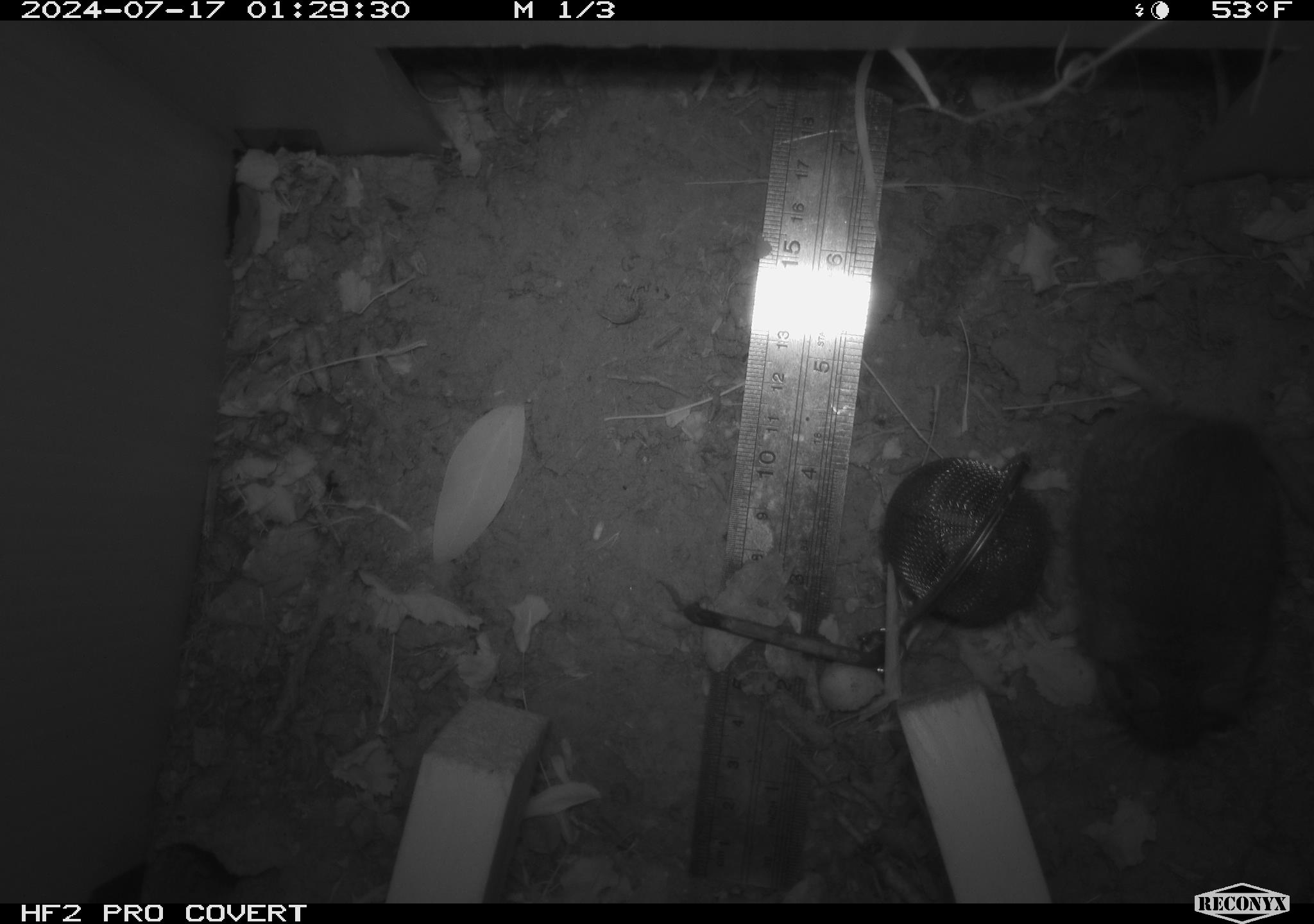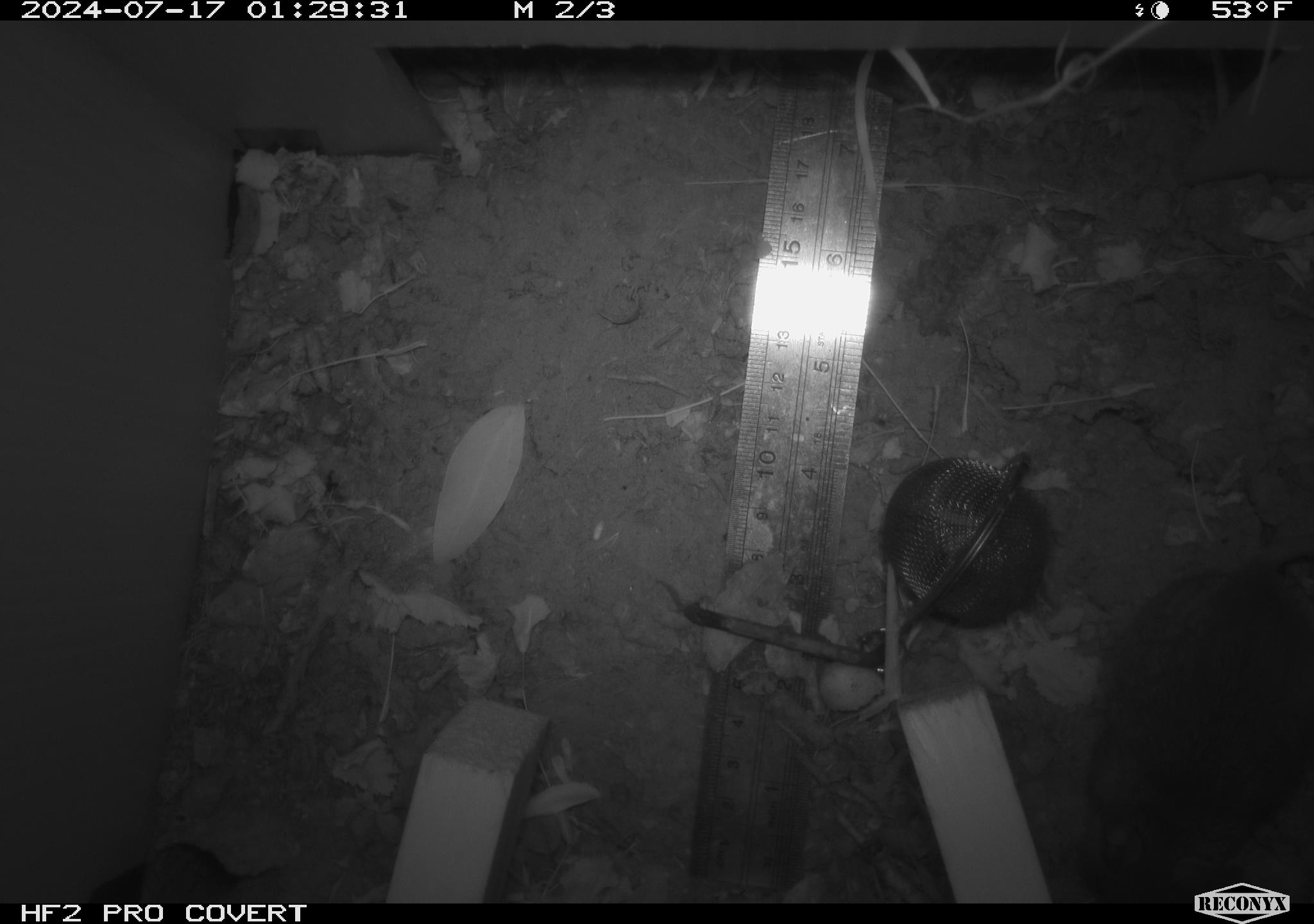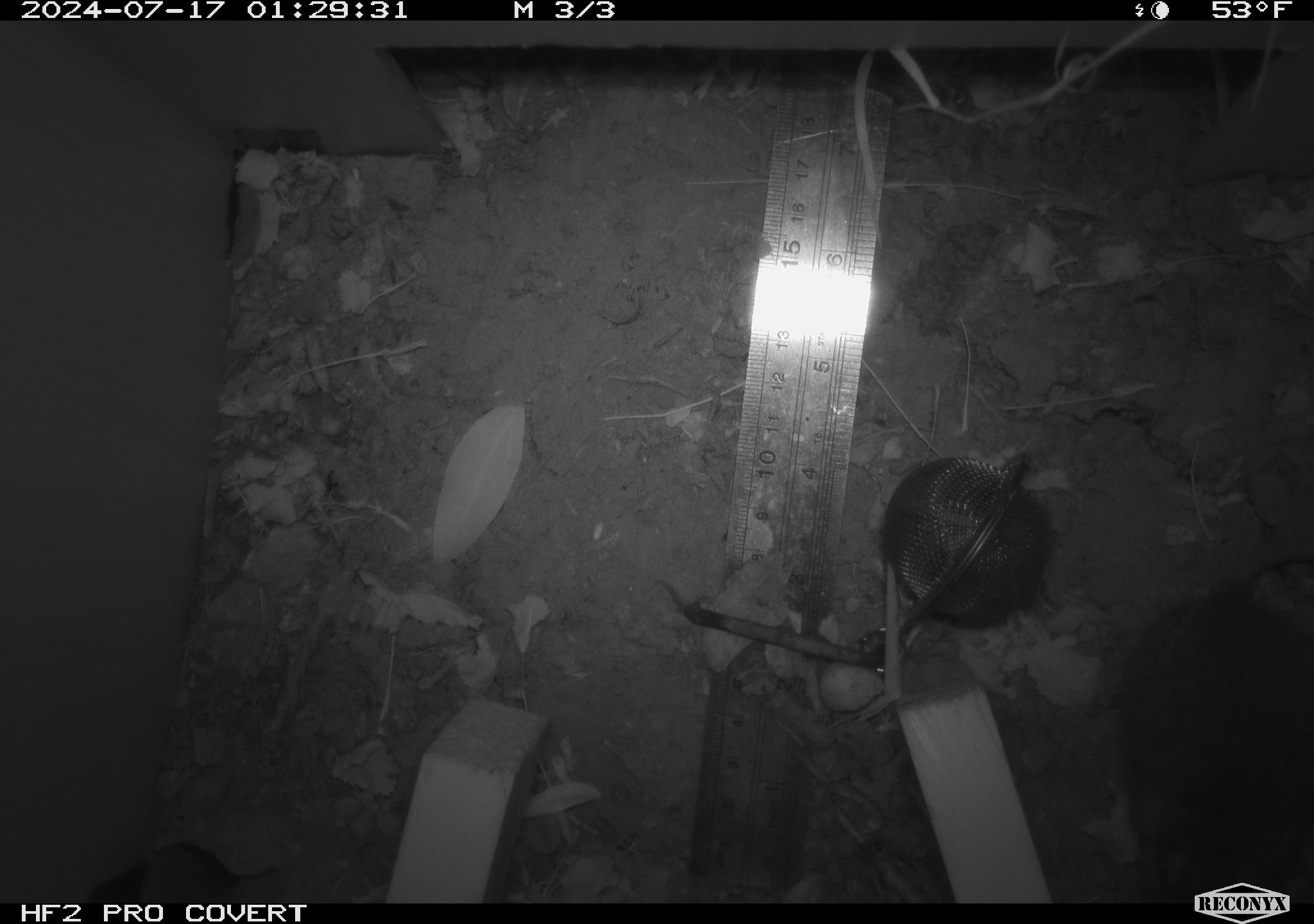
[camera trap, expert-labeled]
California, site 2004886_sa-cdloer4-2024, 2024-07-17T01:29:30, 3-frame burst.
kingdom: Animalia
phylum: Chordata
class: Mammalia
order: Rodentia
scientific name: Rodentia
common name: rodent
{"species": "rodent (Rodentia)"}